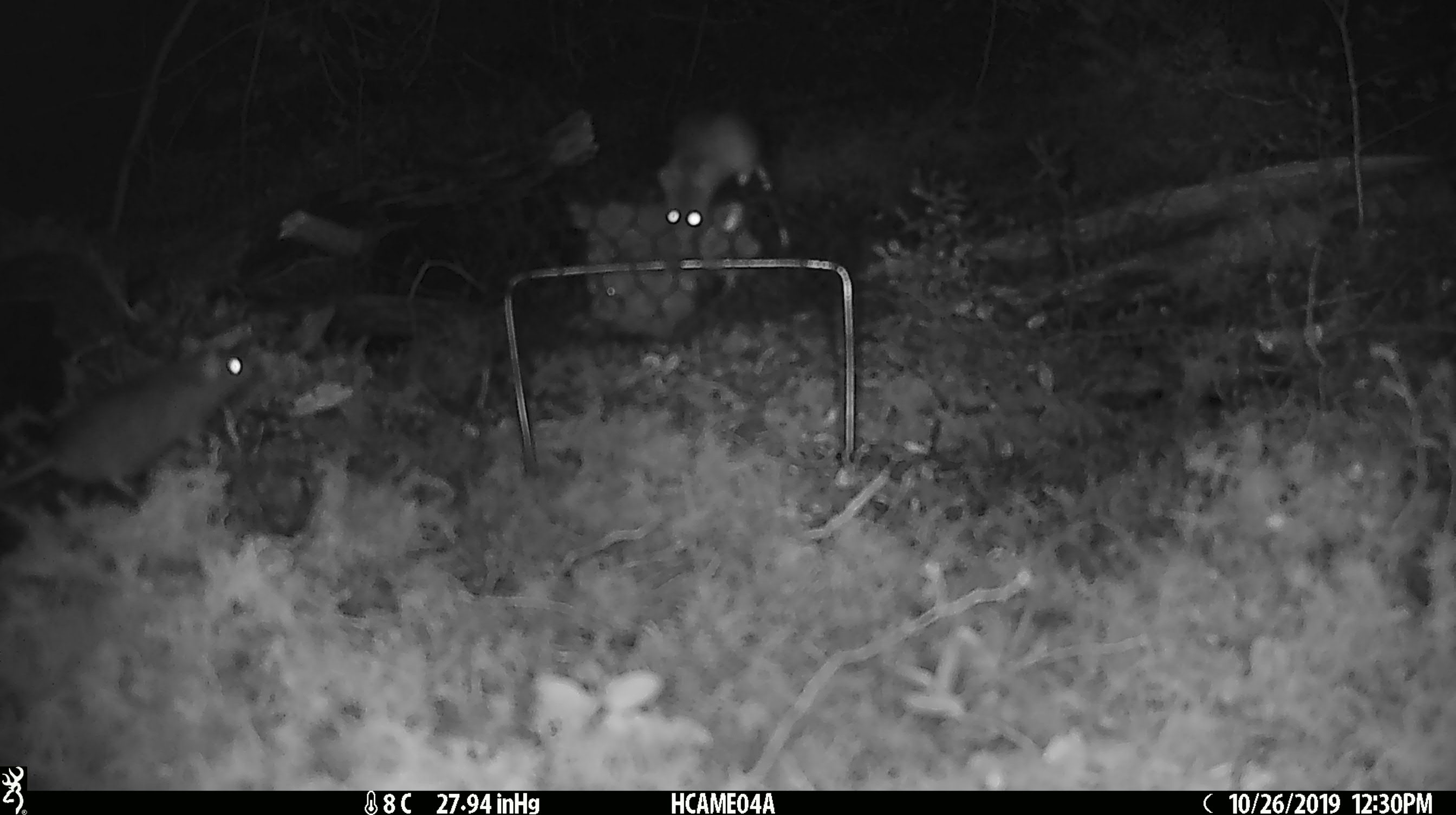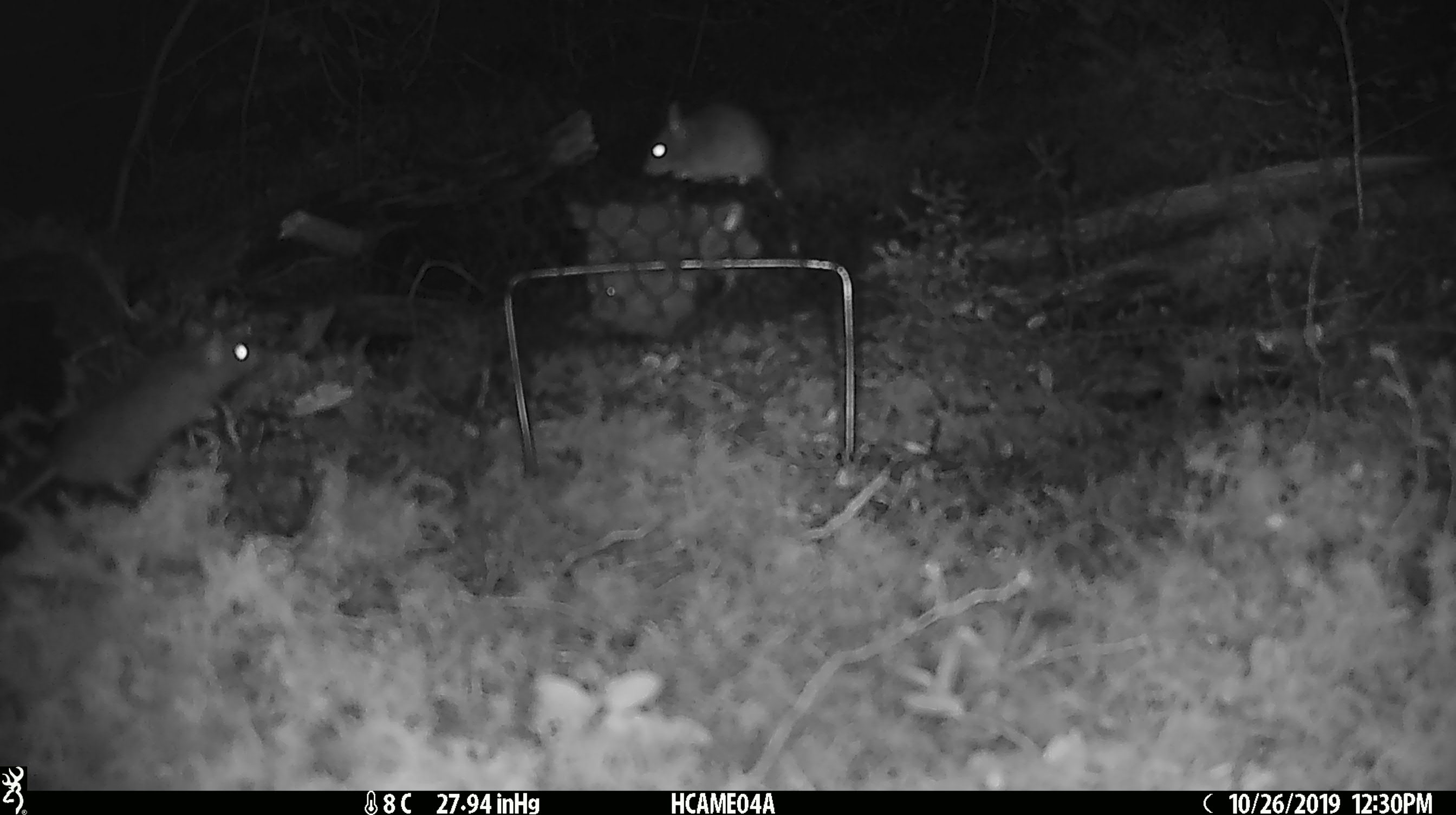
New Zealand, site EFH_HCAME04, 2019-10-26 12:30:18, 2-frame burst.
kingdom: Animalia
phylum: Chordata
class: Mammalia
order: Rodentia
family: Muridae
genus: Mus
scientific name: Mus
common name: mouse